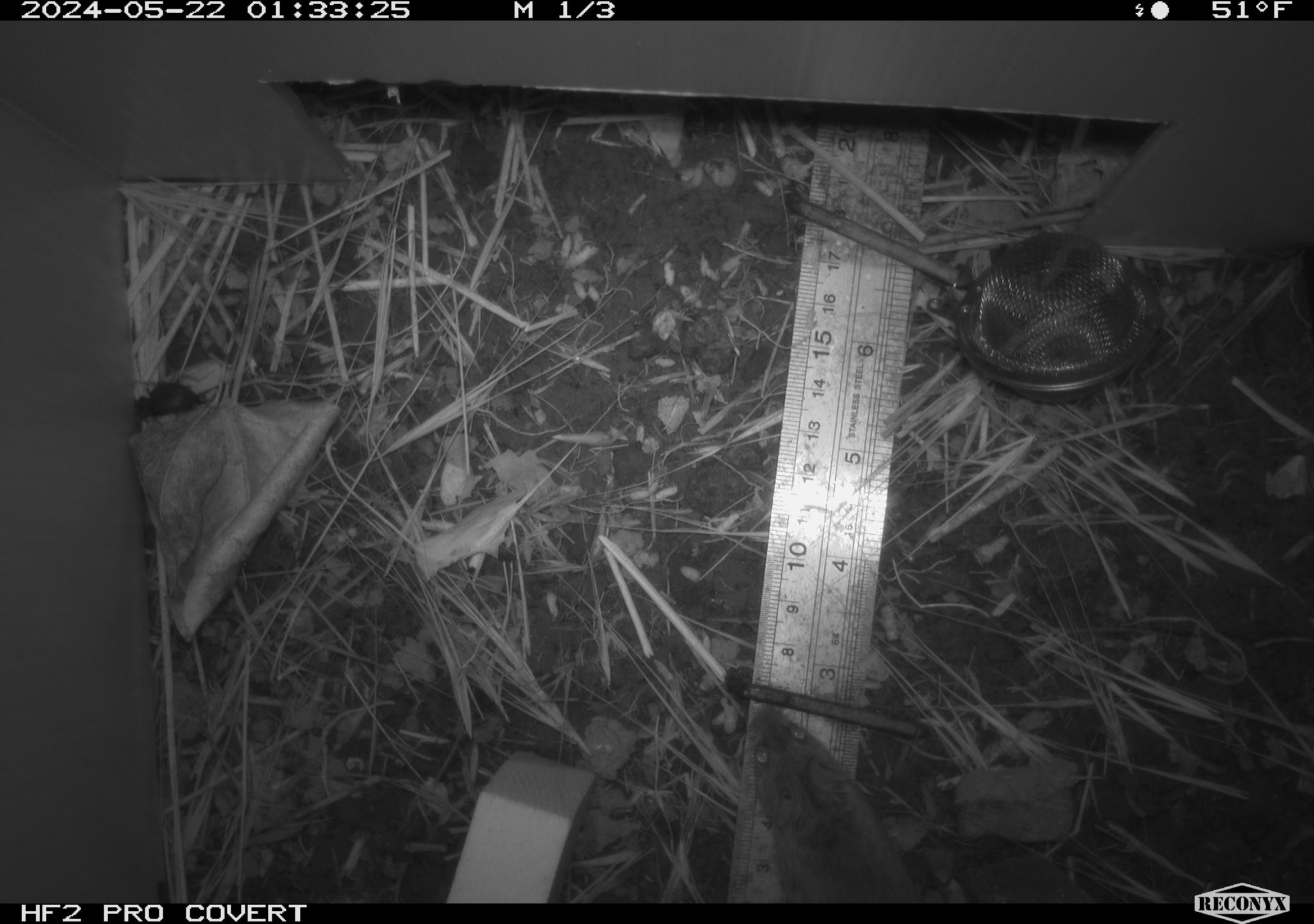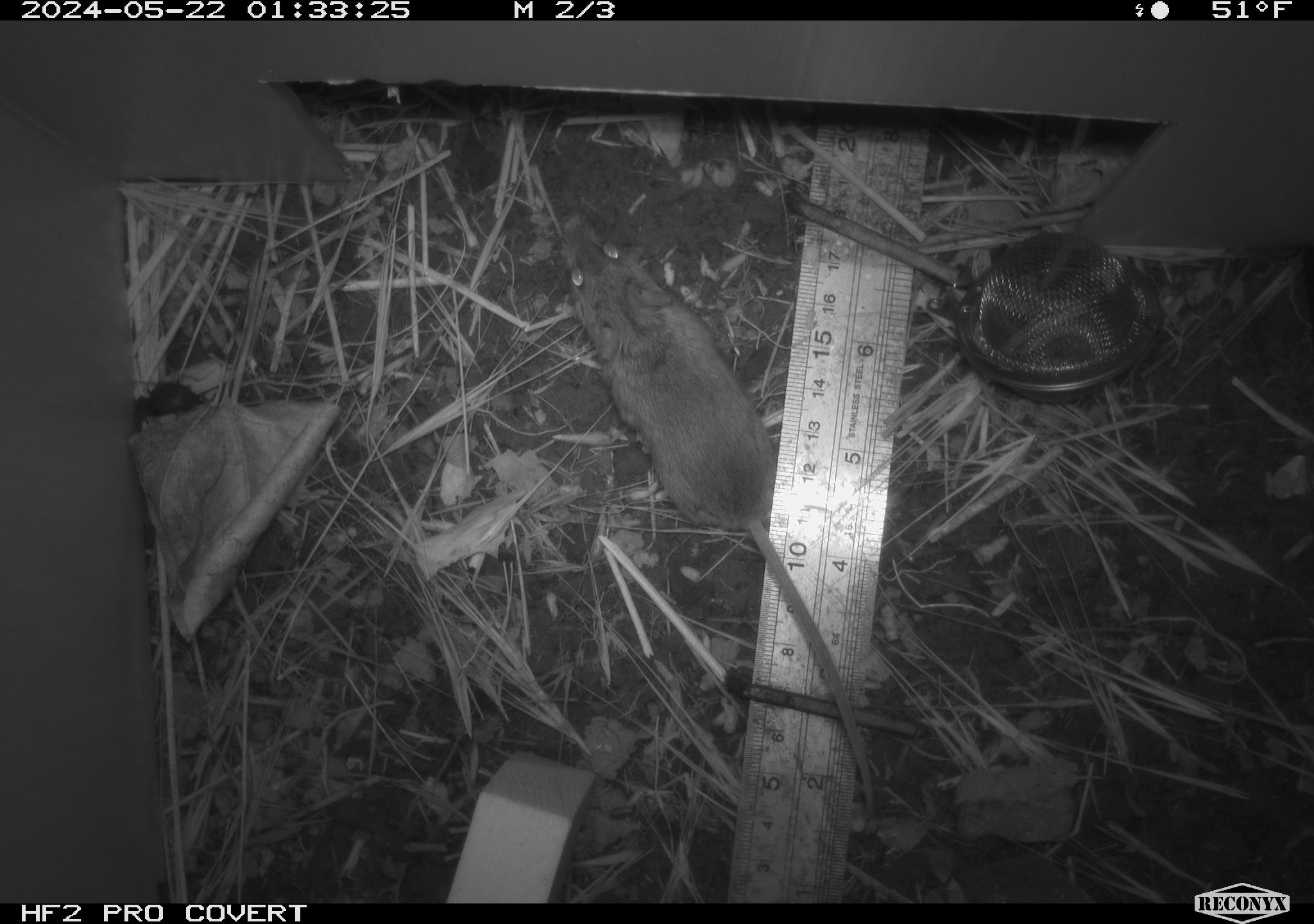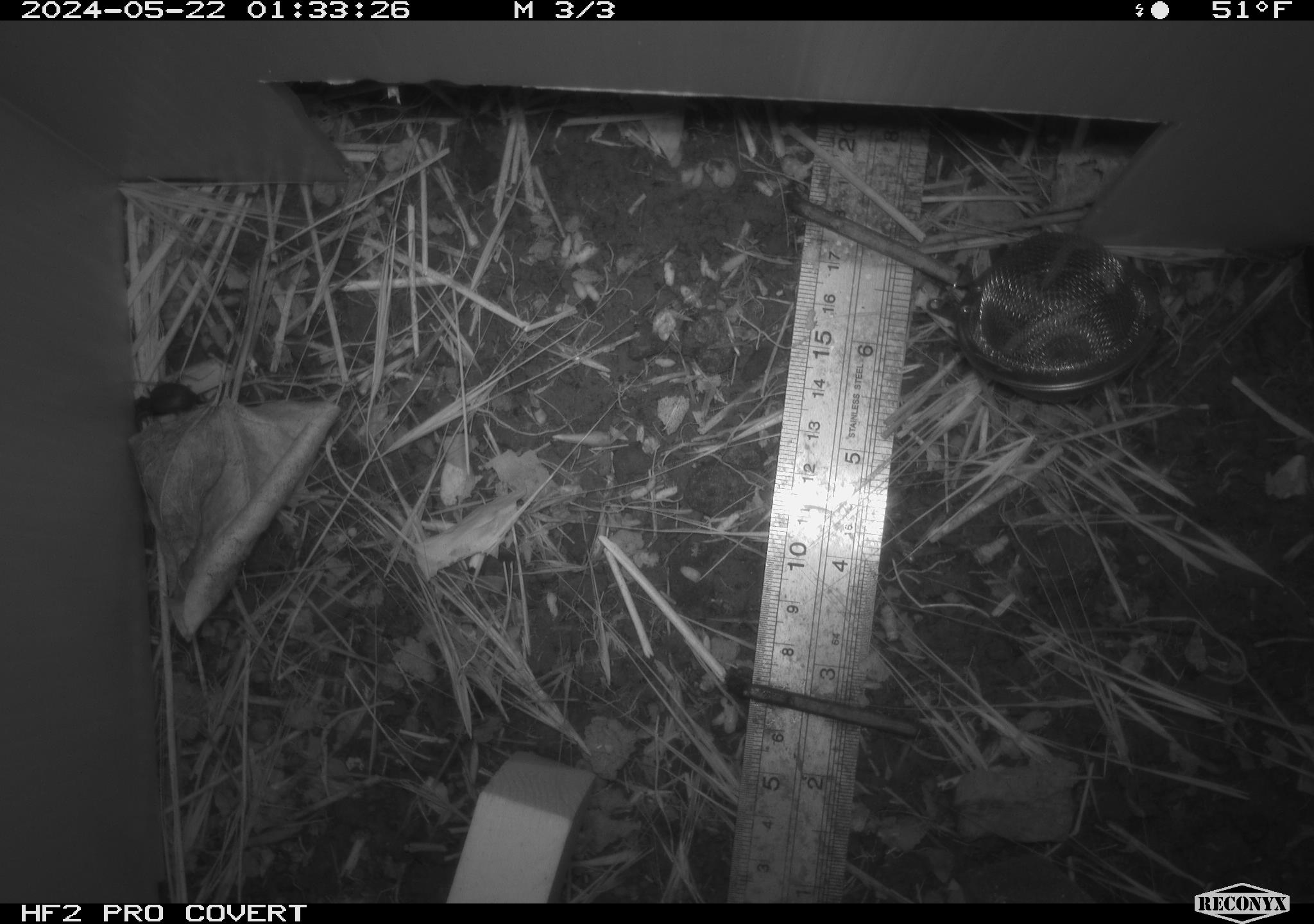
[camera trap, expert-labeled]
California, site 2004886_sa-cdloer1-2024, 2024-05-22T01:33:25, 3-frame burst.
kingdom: Animalia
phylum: Arthropoda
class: Insecta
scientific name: Insecta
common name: insect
Insect (Insecta).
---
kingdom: Animalia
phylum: Chordata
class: Mammalia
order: Rodentia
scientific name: Rodentia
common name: mouse species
Mouse species (Rodentia).